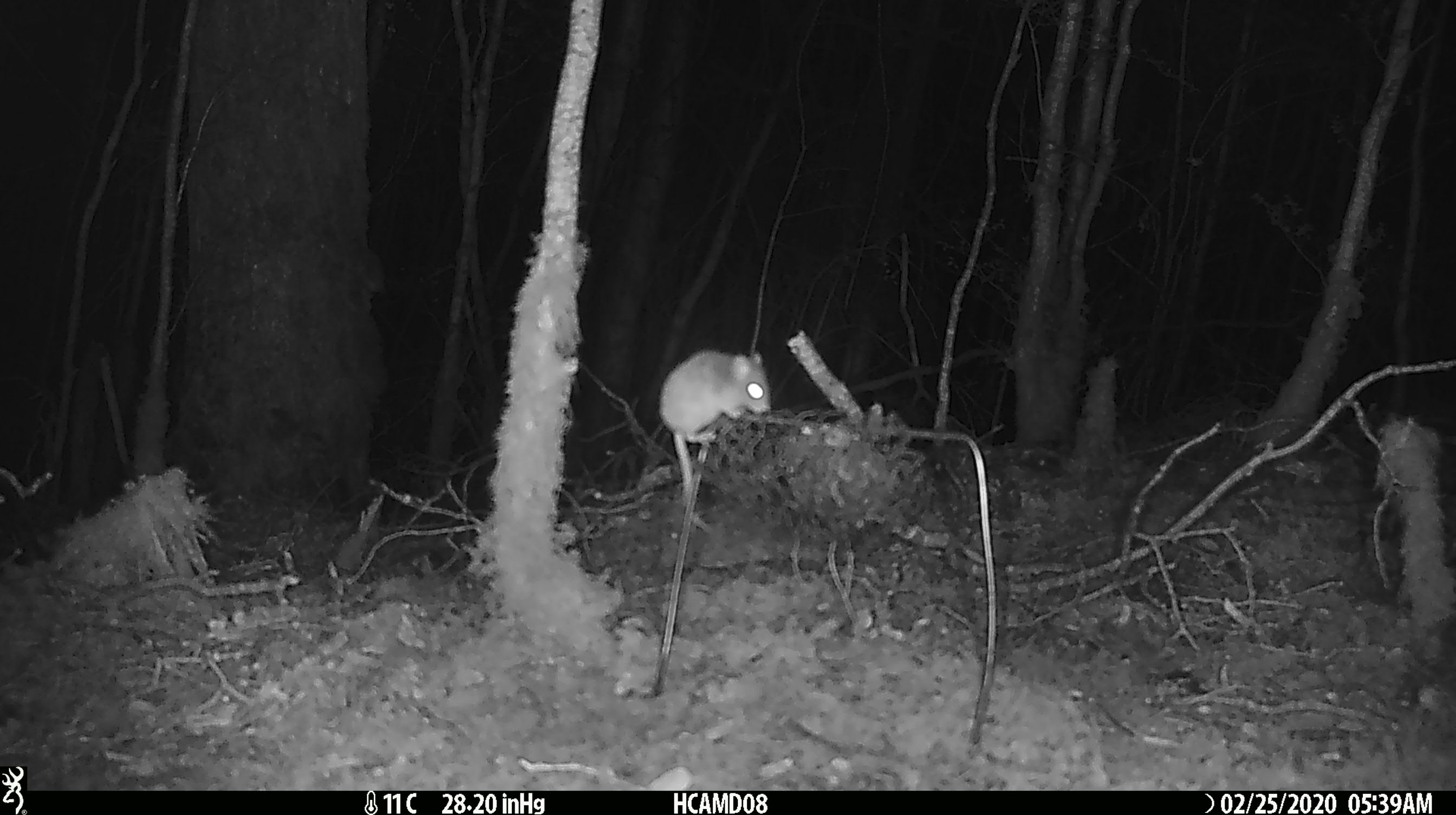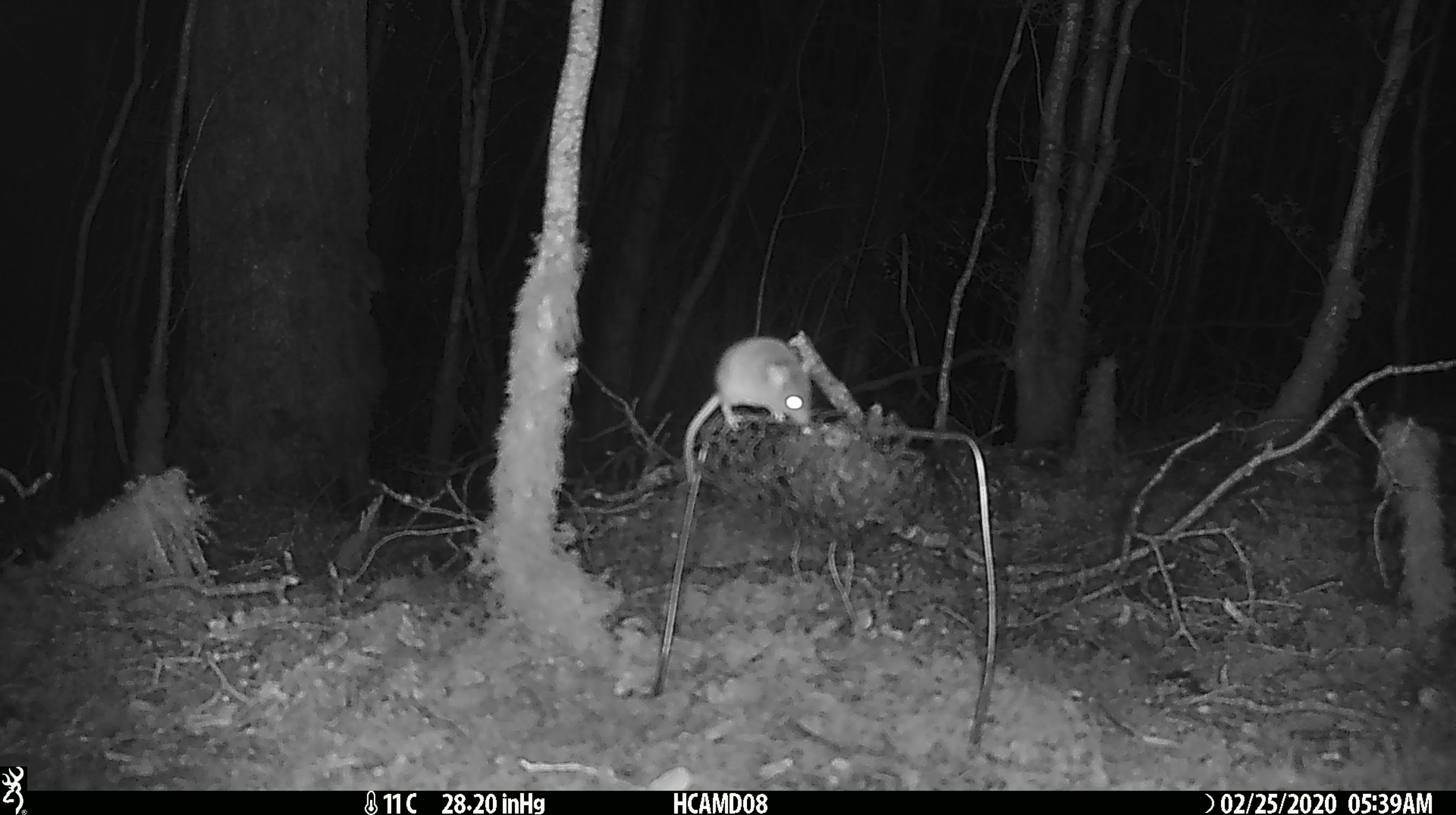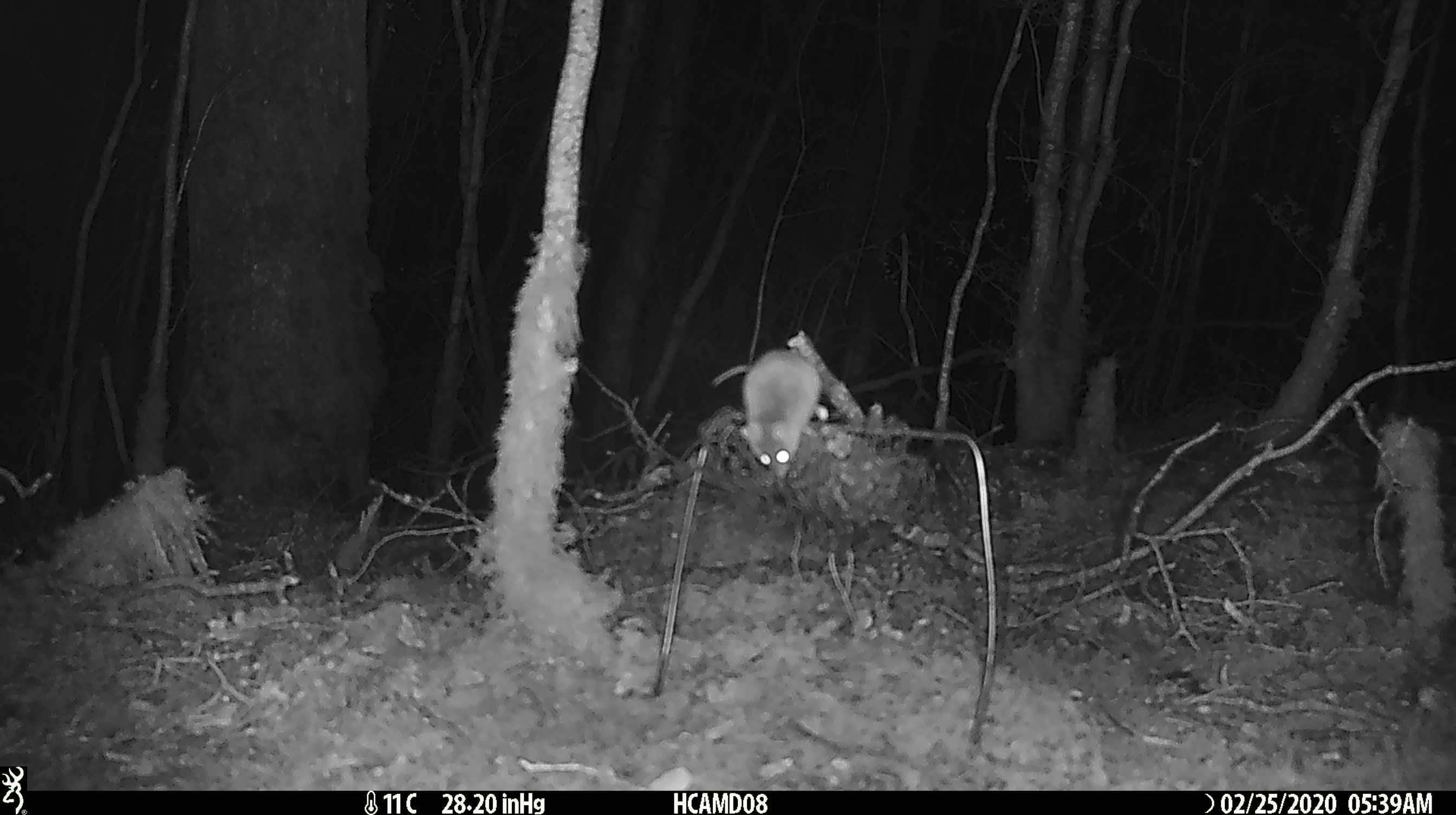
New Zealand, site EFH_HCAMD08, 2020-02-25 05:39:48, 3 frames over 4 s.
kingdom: Animalia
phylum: Chordata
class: Mammalia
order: Rodentia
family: Muridae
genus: Mus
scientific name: Mus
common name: mouse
Mouse (Mus).